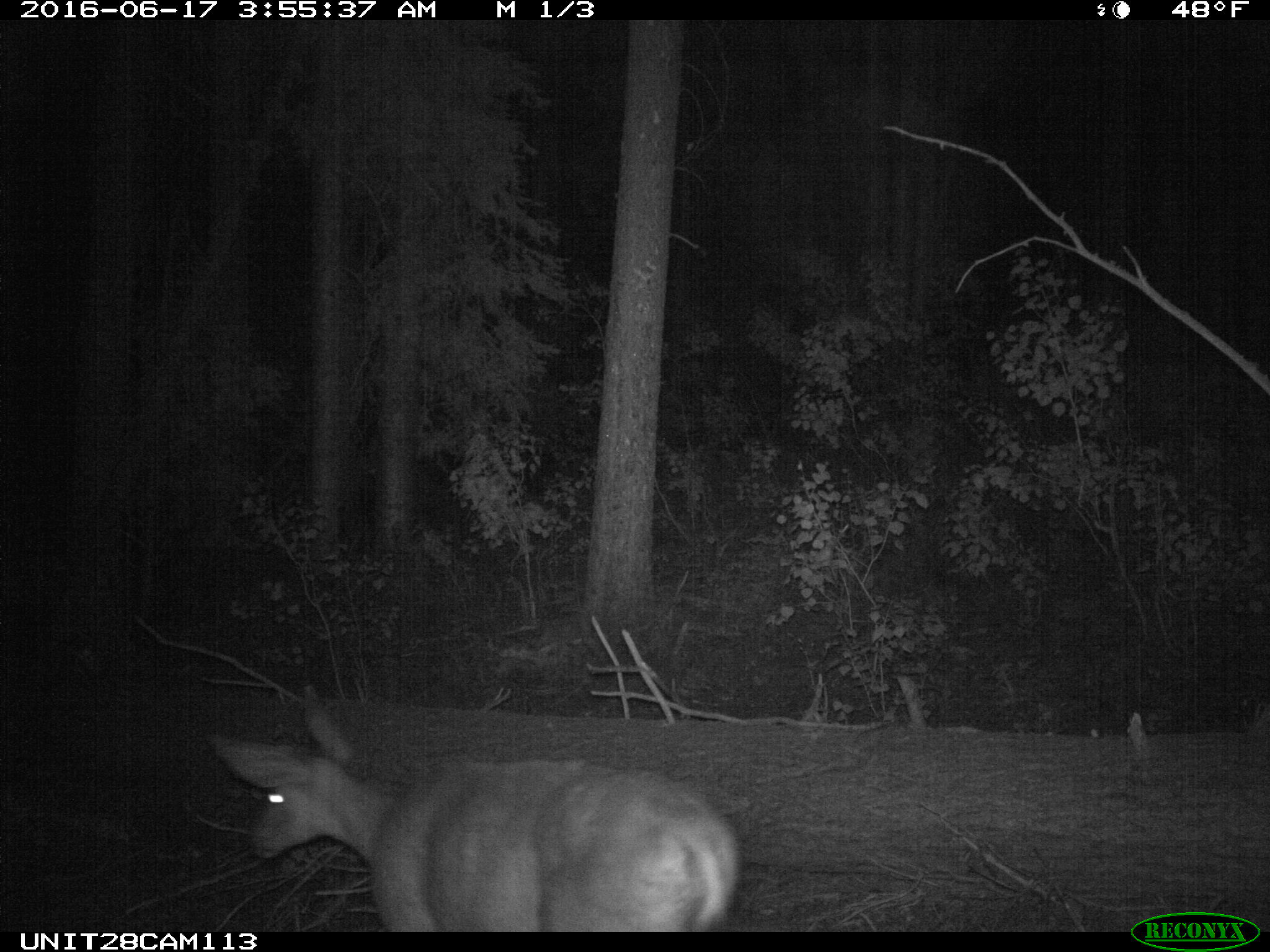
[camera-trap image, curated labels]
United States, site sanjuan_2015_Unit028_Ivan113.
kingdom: Animalia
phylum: Chordata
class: Mammalia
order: Artiodactyla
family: Cervidae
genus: Odocoileus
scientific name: Odocoileus hemionus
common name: mule deer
Odocoileus hemionus (mule deer).